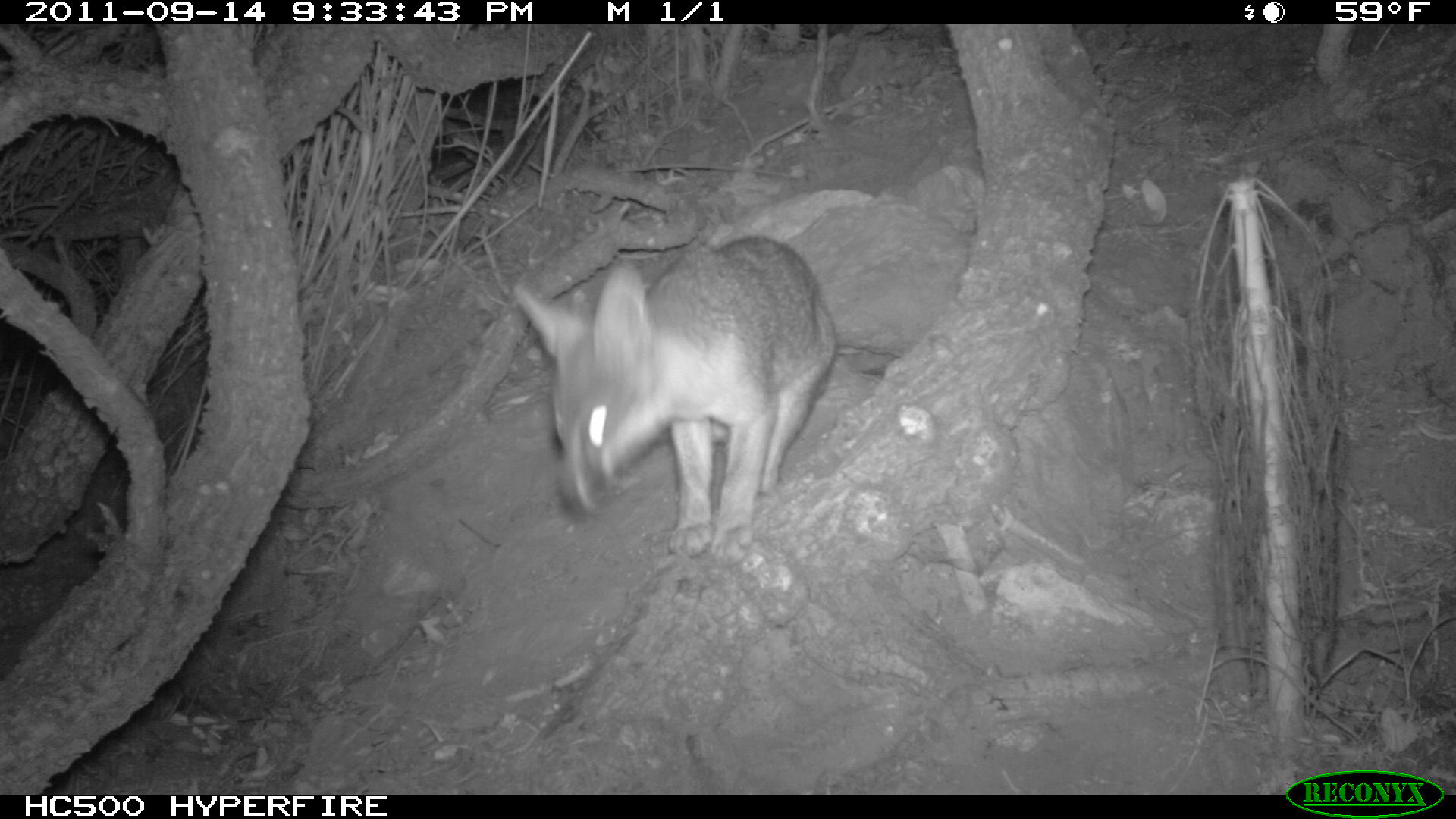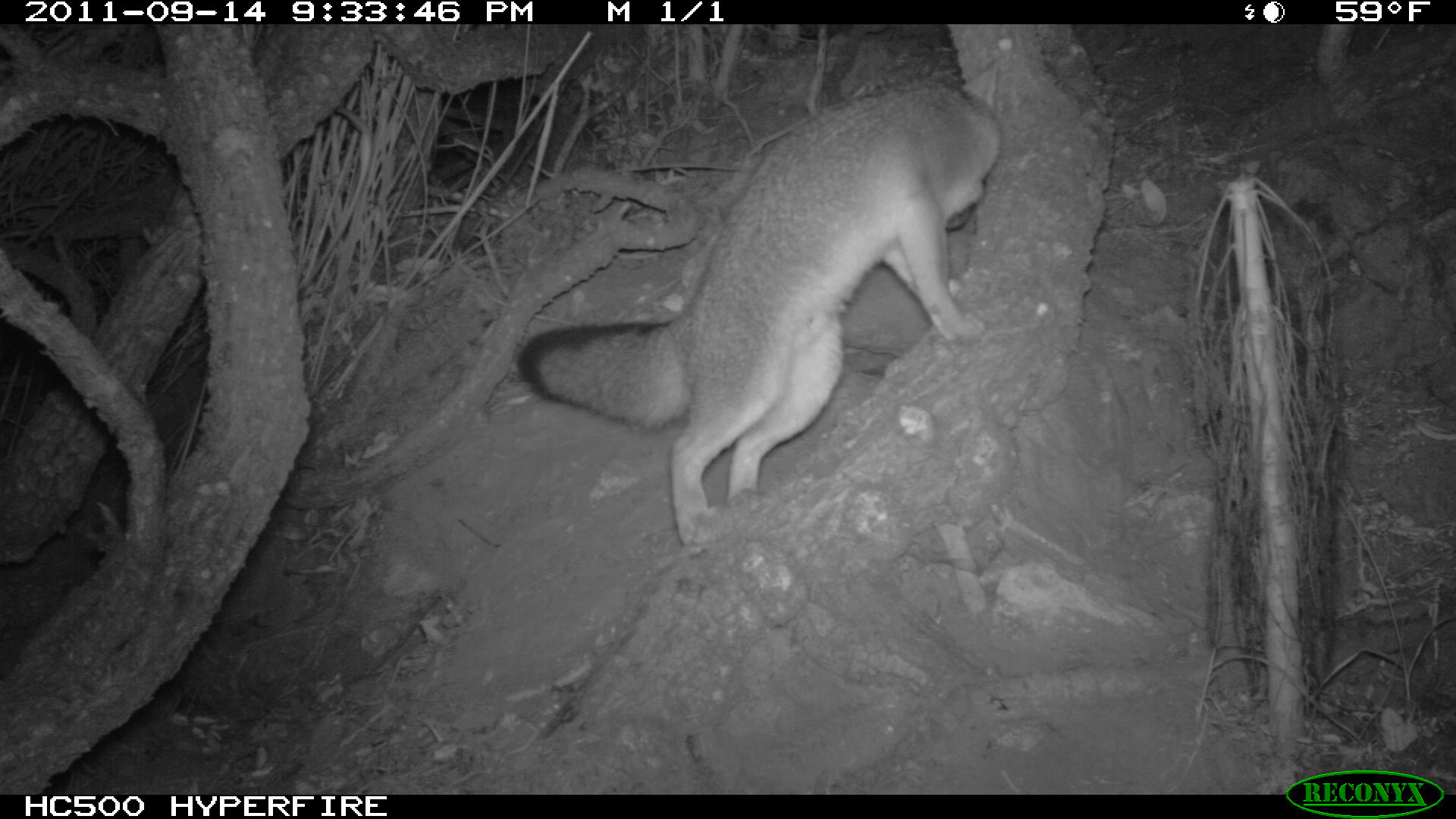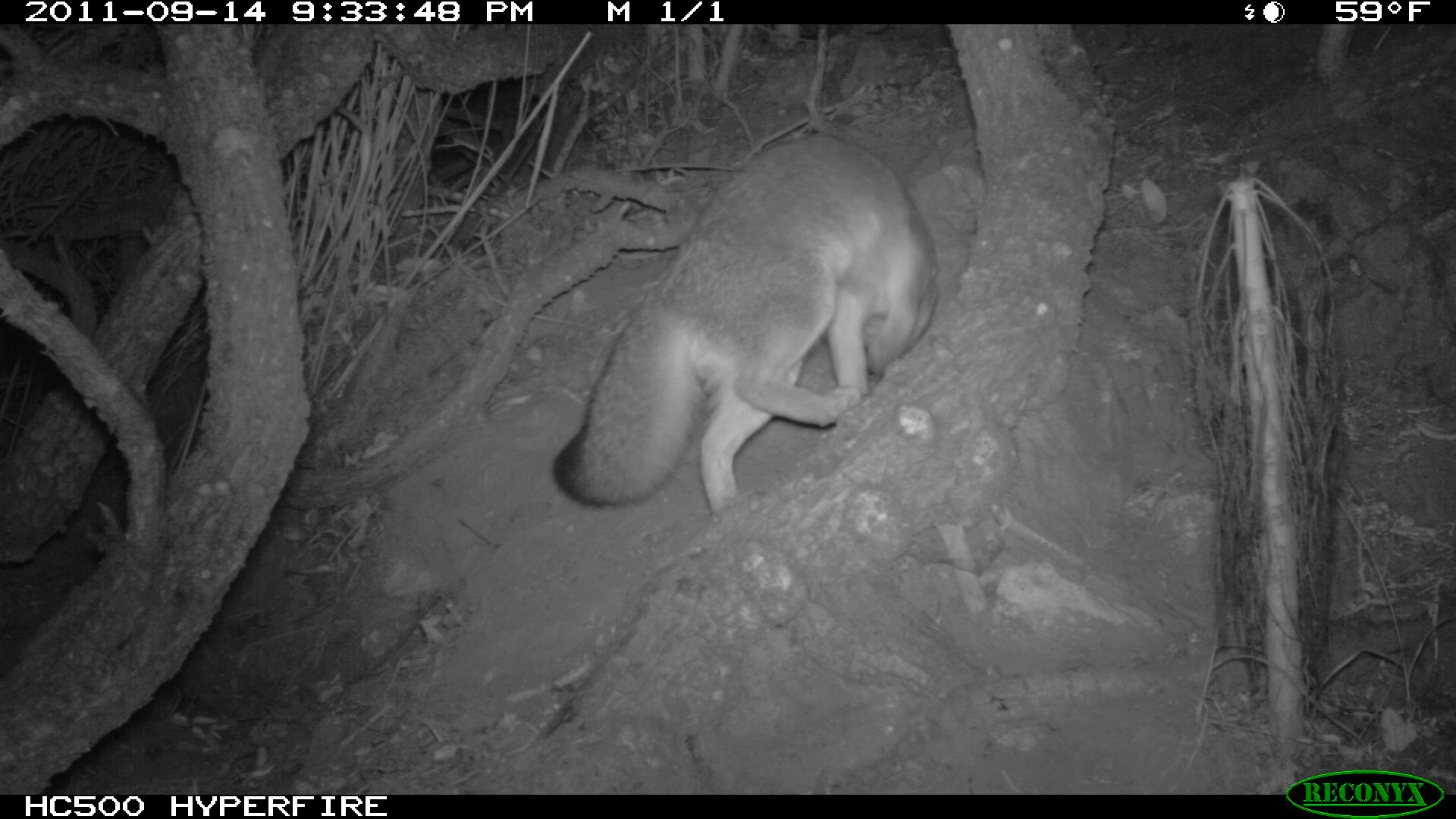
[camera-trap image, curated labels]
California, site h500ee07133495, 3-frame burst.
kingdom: Animalia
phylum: Chordata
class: Mammalia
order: Carnivora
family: Canidae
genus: Urocyon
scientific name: Urocyon littoralis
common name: island fox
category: fox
Fox (island fox) (Urocyon littoralis).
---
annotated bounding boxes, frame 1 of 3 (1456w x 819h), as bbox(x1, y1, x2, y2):
fox: bbox(513, 234, 837, 557)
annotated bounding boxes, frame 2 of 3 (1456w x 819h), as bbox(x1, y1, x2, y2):
fox: bbox(513, 75, 999, 549)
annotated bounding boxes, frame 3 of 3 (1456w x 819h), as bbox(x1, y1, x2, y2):
fox: bbox(552, 134, 939, 511)